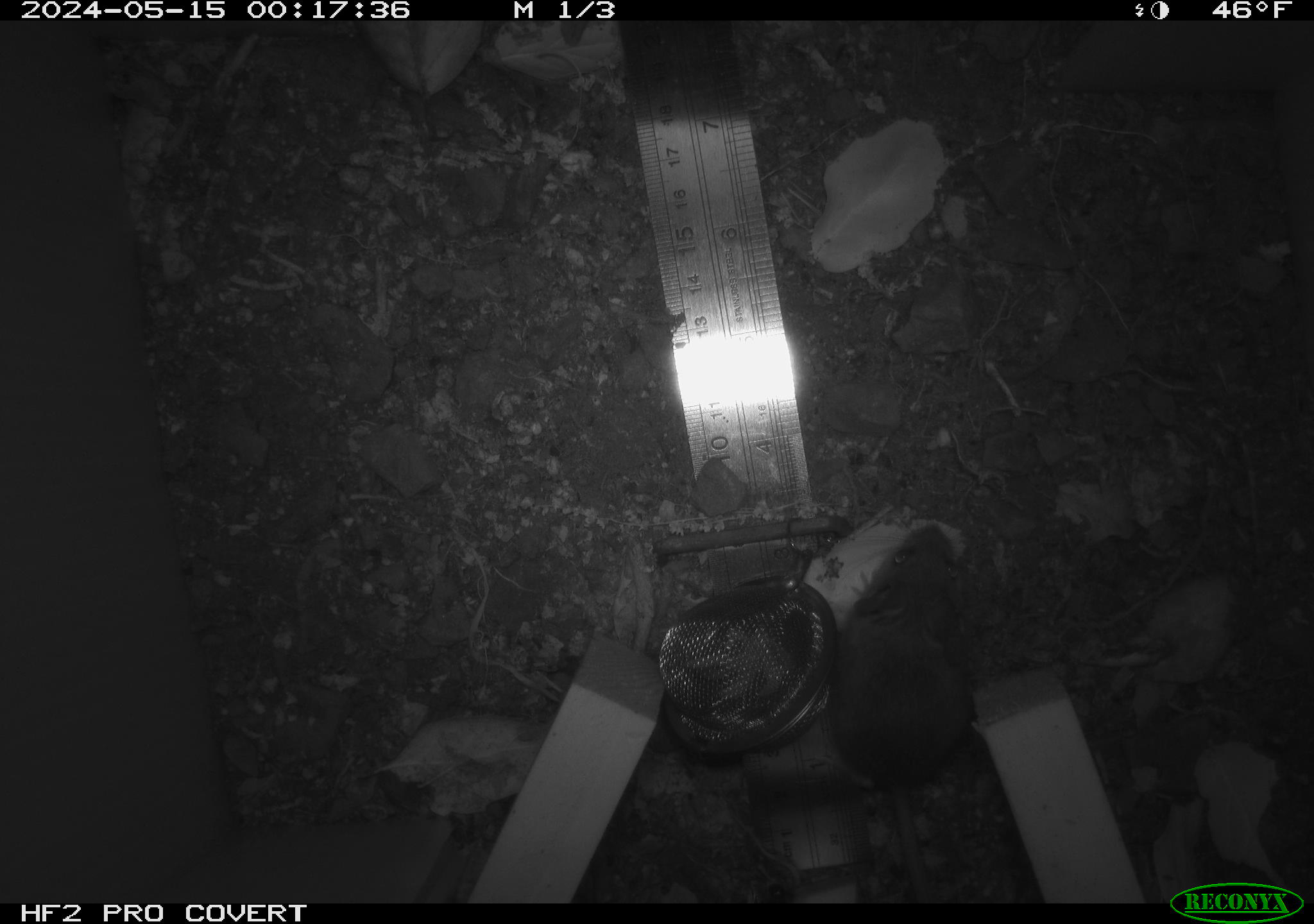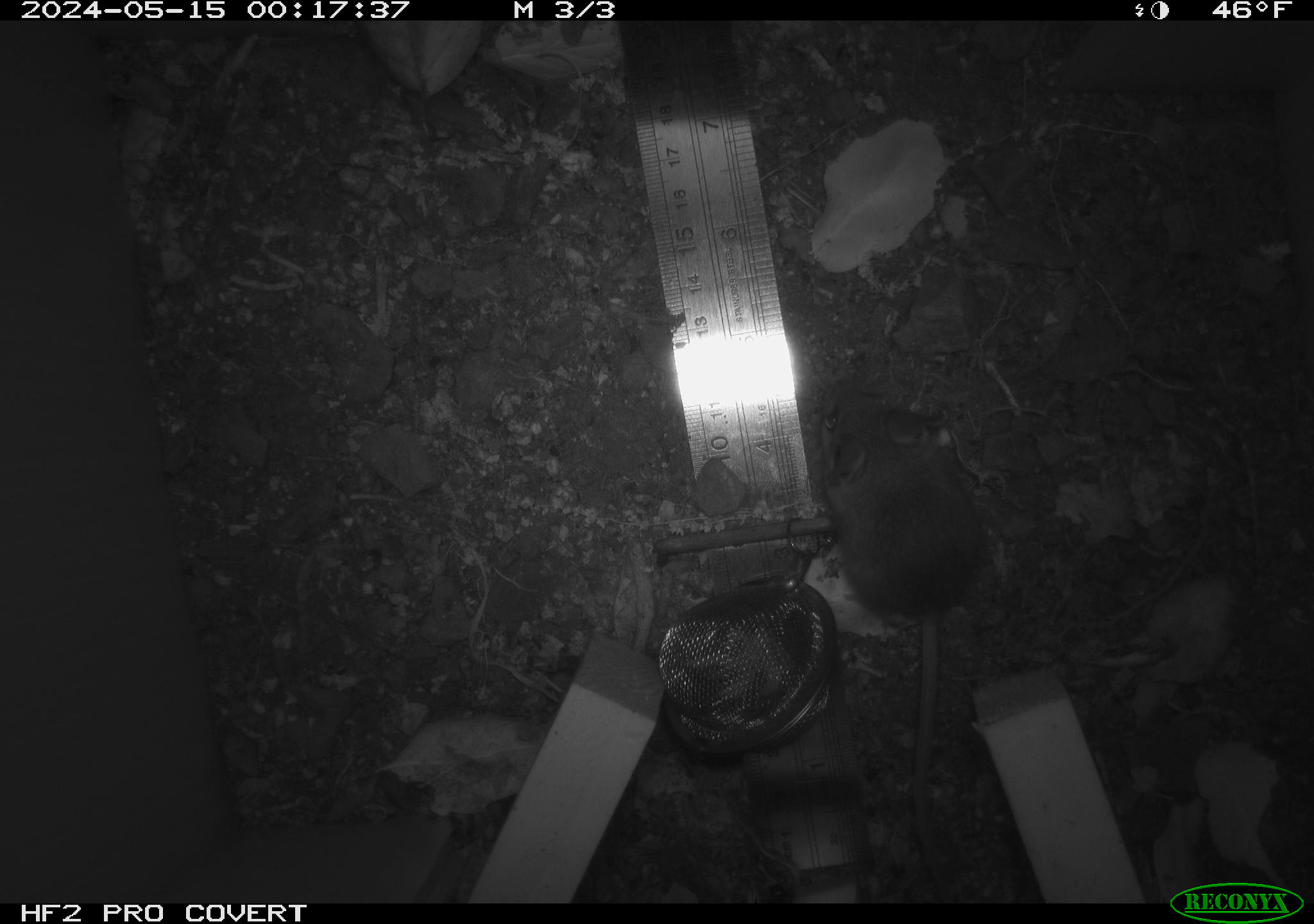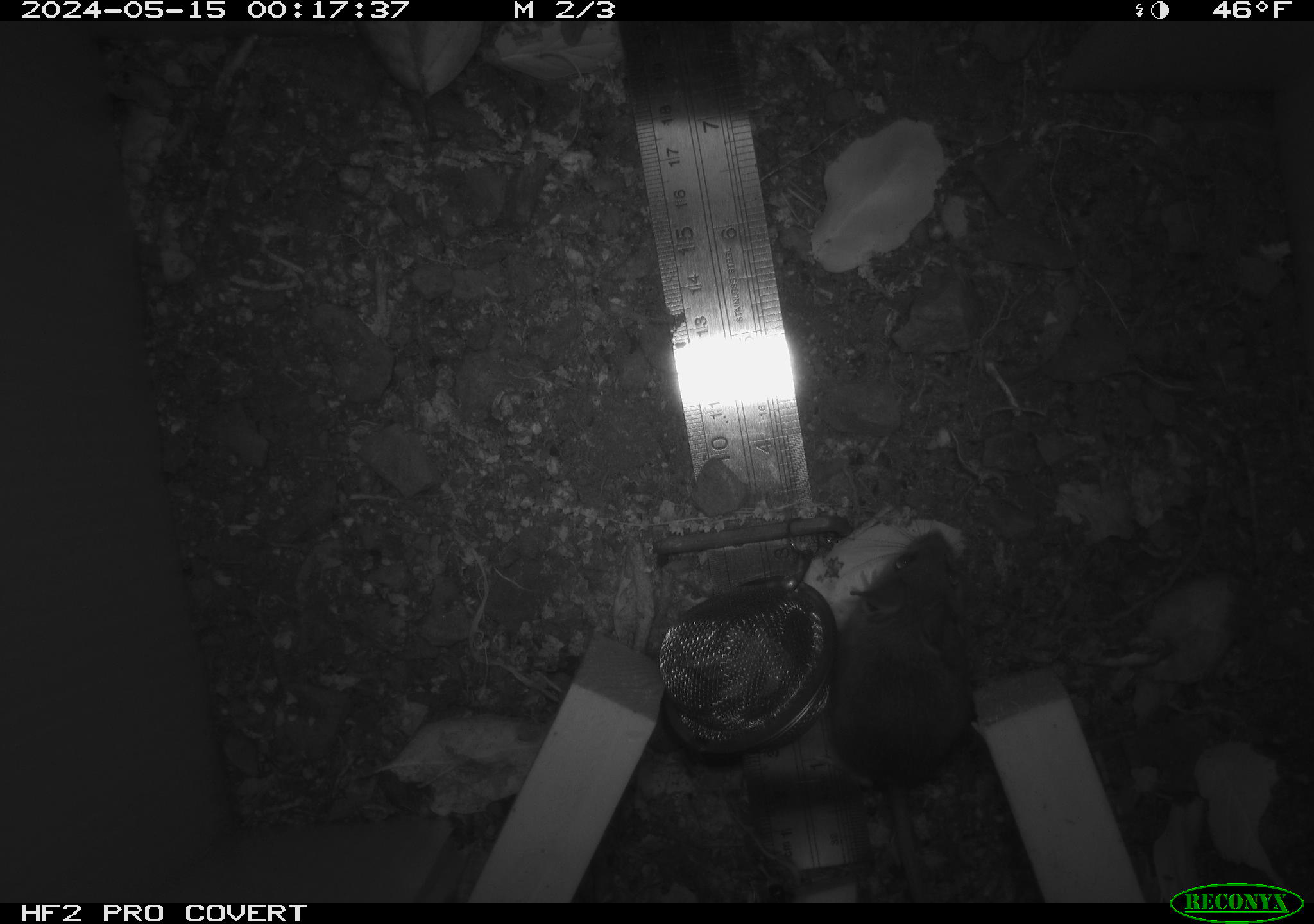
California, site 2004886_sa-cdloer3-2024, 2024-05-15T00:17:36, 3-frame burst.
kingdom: Animalia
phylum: Chordata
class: Mammalia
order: Rodentia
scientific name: Rodentia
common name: mouse species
Mouse species (Rodentia).